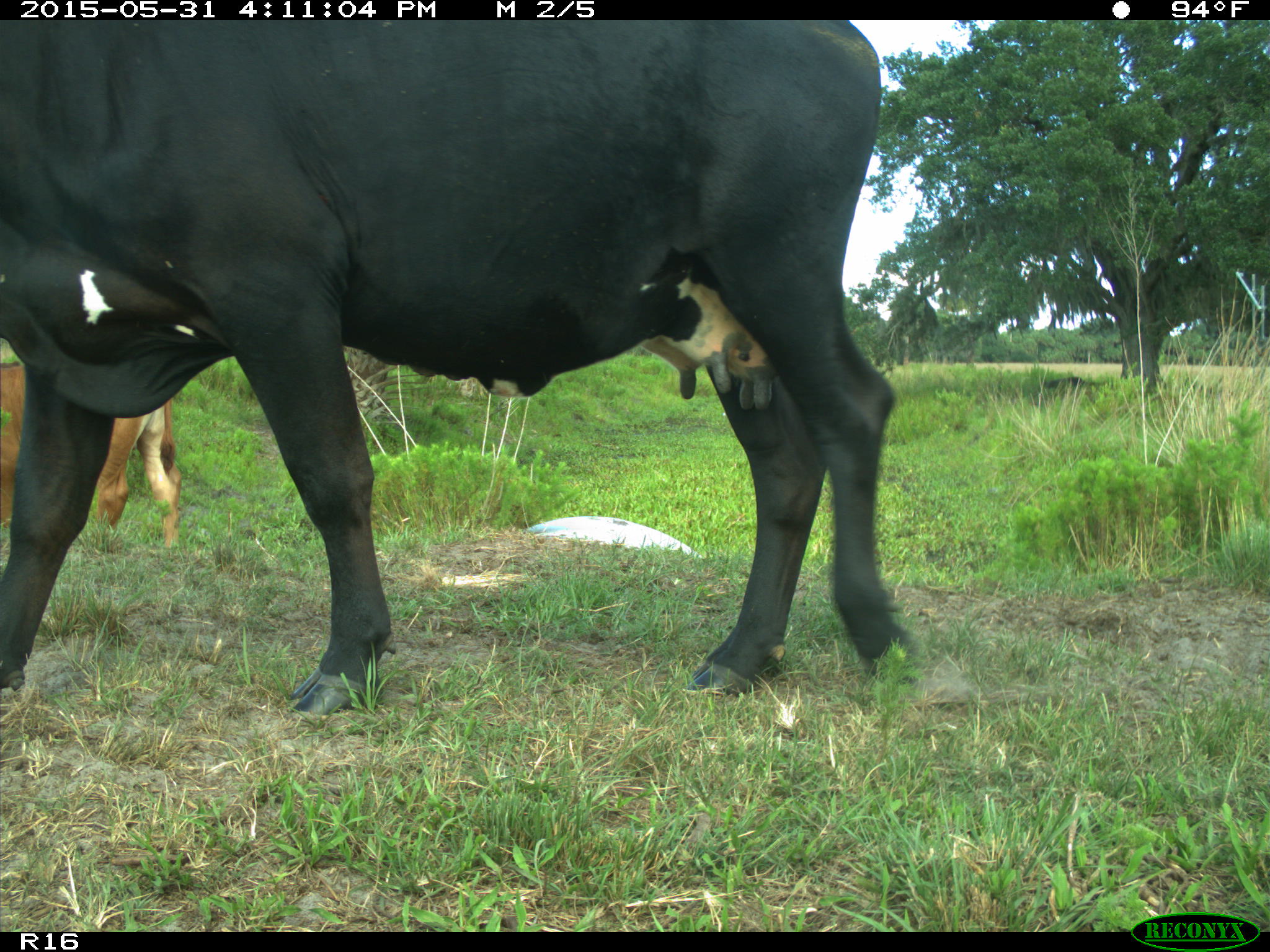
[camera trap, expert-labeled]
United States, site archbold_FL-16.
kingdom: Animalia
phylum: Chordata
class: Mammalia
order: Artiodactyla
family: Bovidae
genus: Bos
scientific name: Bos taurus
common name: domestic cow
Bos taurus (domestic cow).